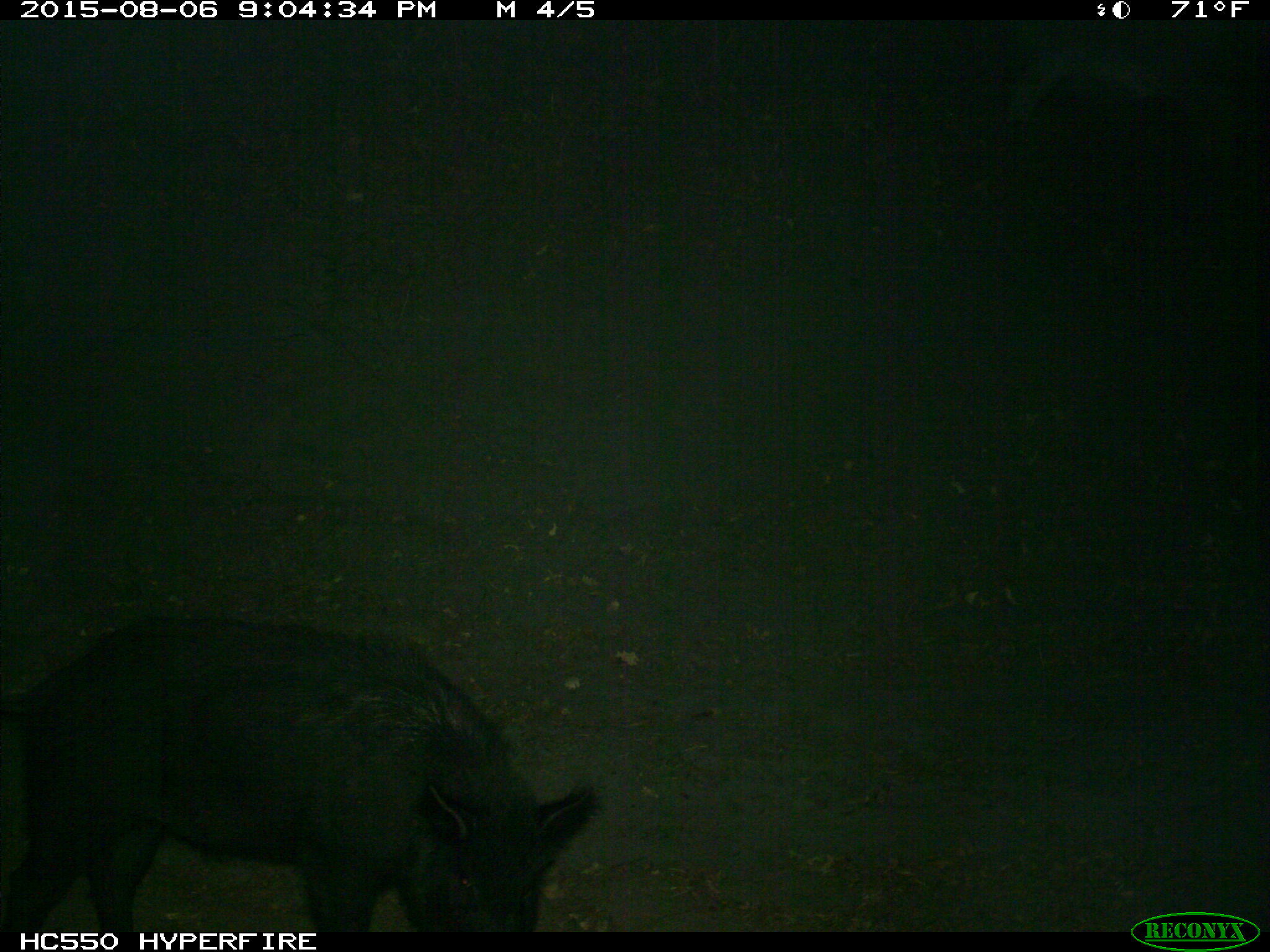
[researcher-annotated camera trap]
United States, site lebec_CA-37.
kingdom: Animalia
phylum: Chordata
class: Mammalia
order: Artiodactyla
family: Suidae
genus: Sus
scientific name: Sus scrofa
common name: wild boar